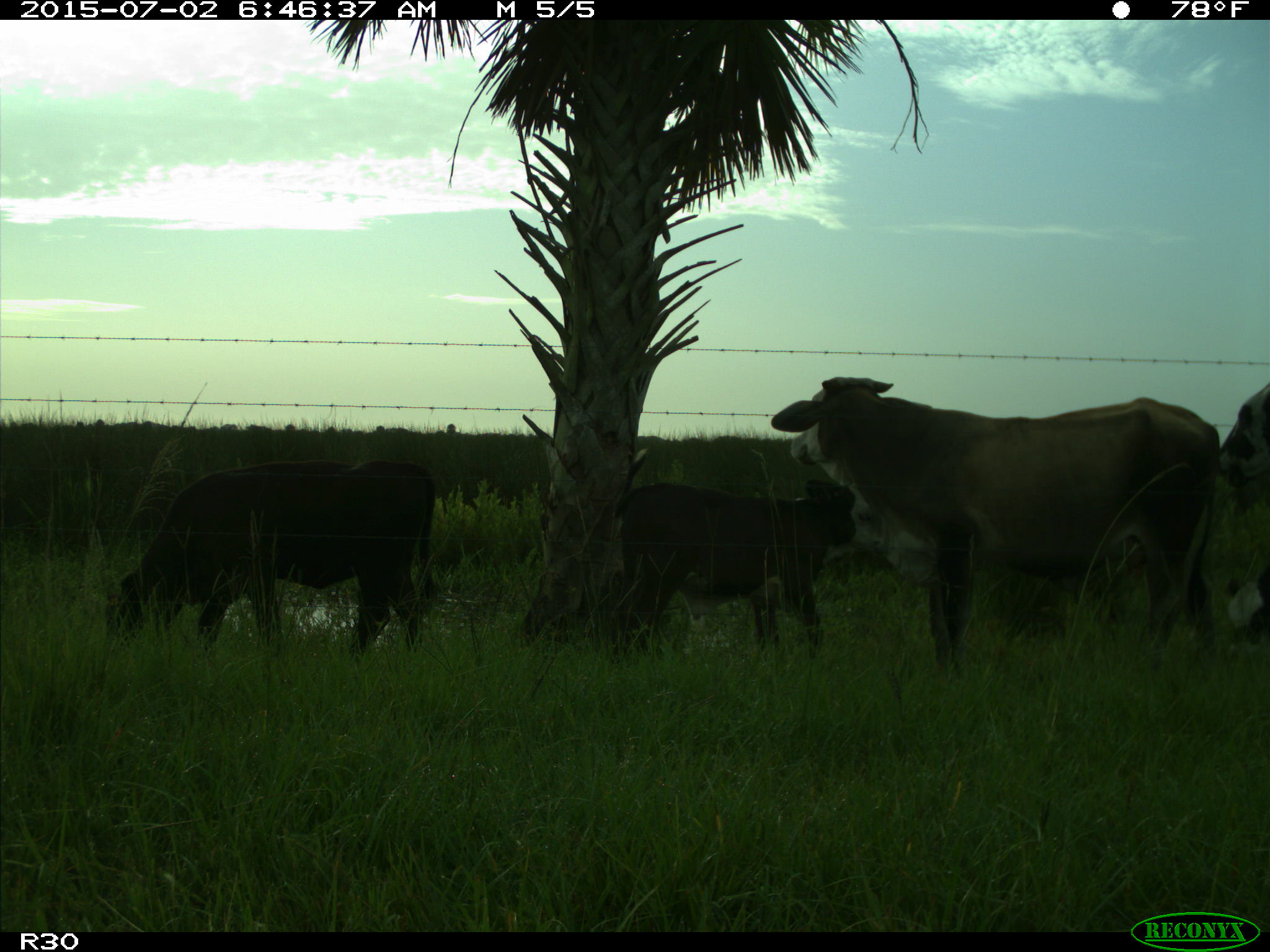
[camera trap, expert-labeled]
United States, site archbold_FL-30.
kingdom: Animalia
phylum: Chordata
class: Mammalia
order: Artiodactyla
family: Bovidae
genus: Bos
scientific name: Bos taurus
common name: domestic cow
Bos taurus (domestic cow).